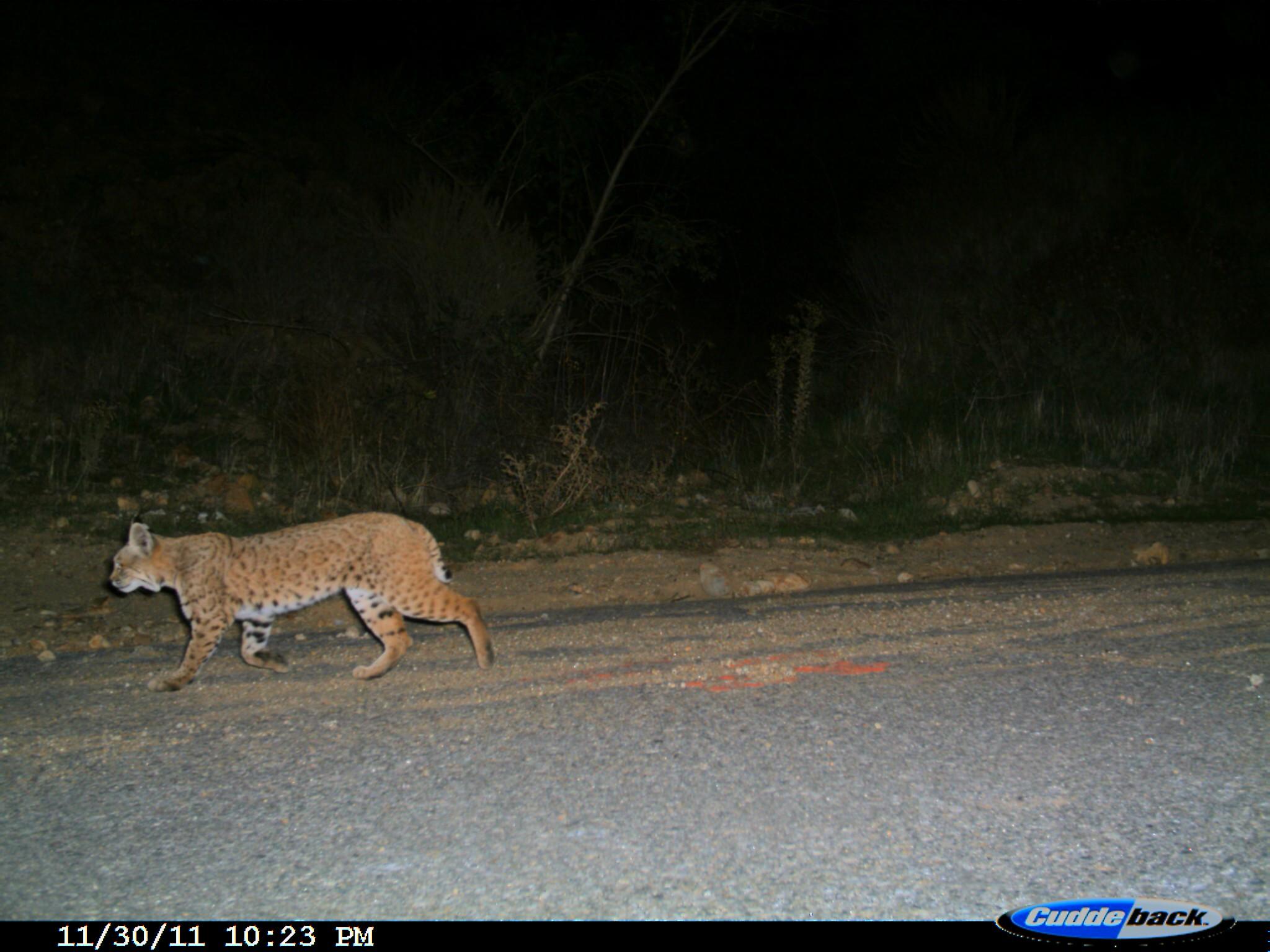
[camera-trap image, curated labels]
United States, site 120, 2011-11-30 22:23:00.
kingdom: Animalia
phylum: Chordata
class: Mammalia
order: Carnivora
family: Felidae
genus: Lynx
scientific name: Lynx rufus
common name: bobcat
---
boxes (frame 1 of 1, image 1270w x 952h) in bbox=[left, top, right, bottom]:
bobcat: bbox=[97, 506, 505, 698]